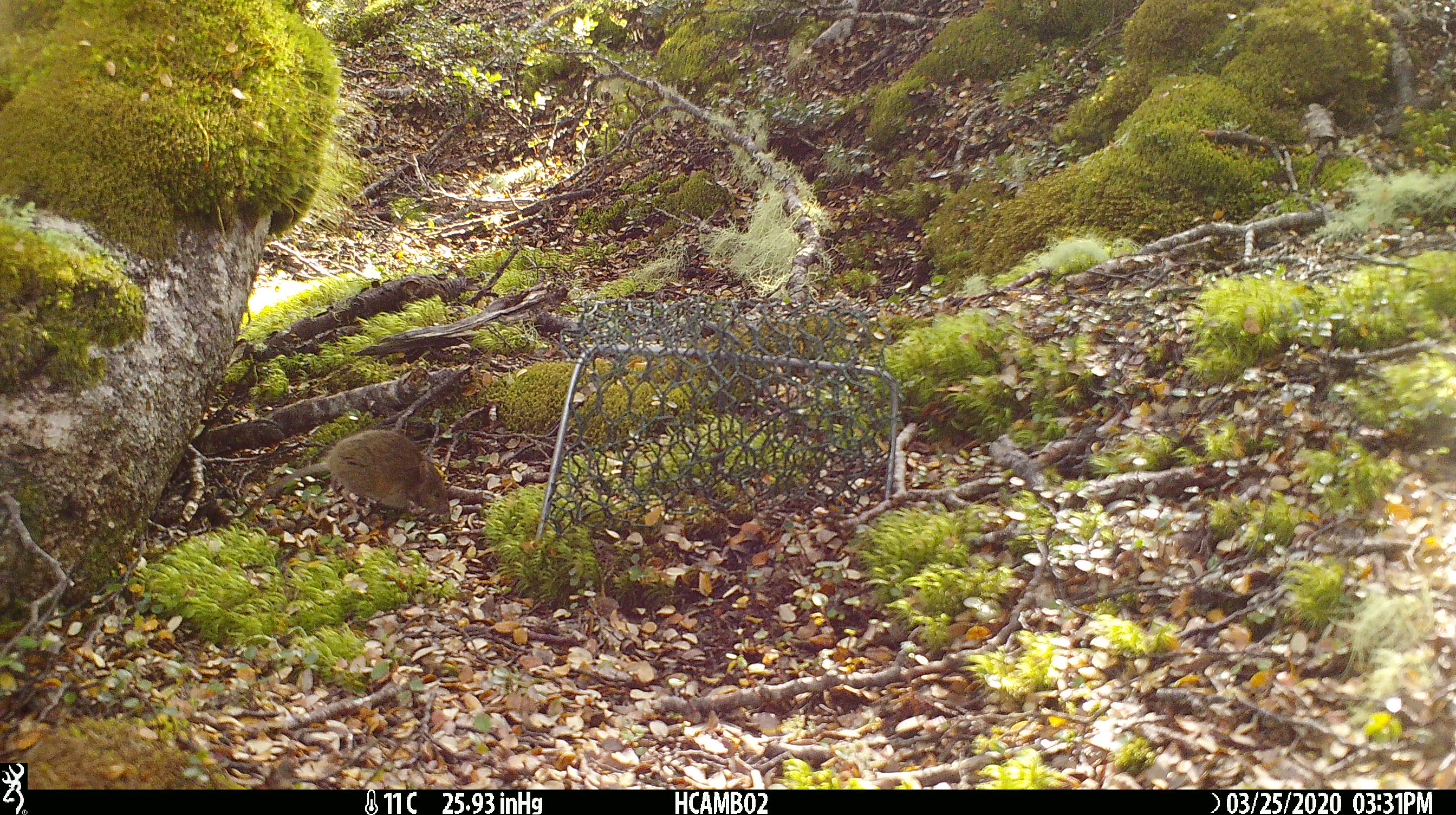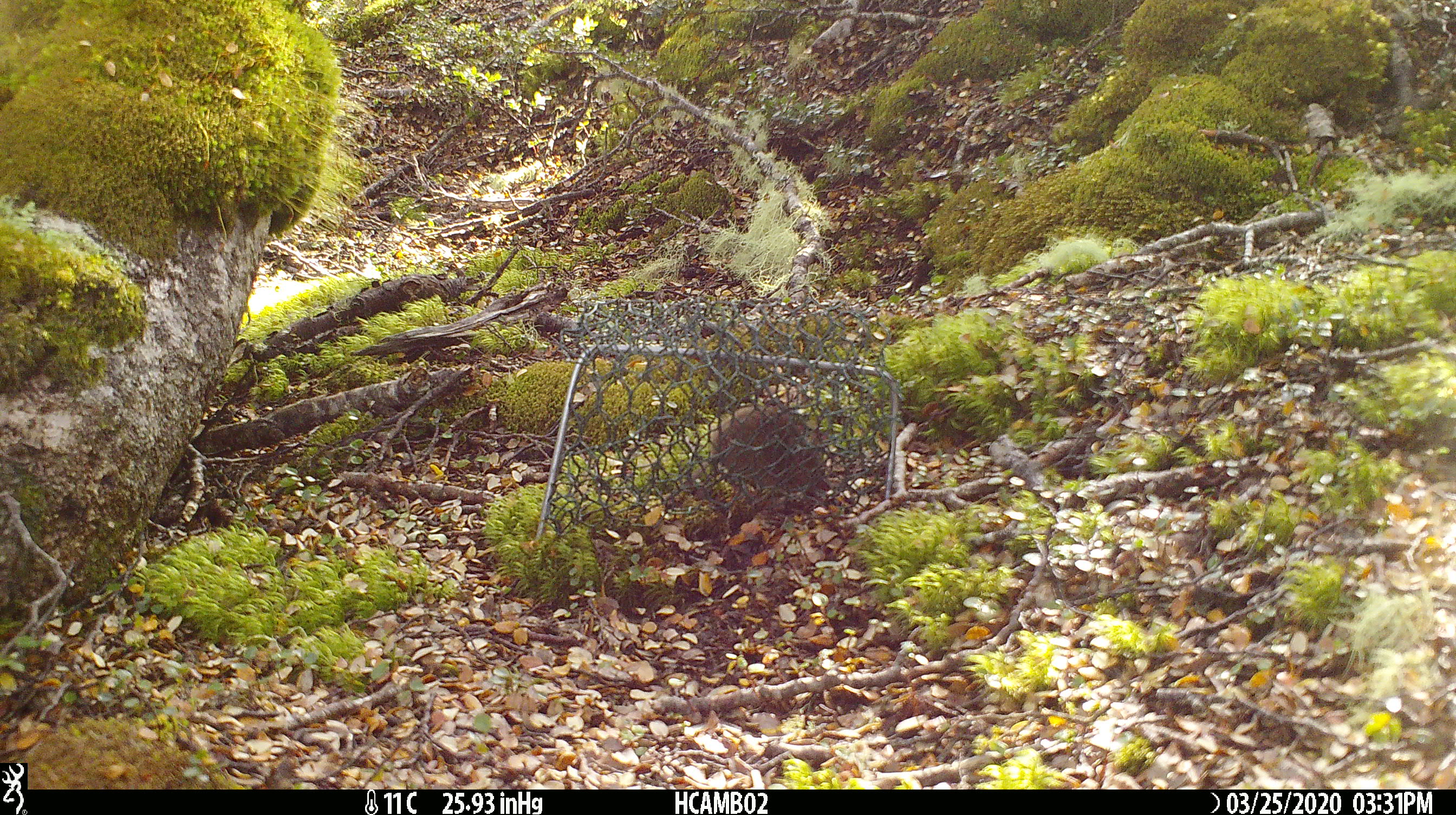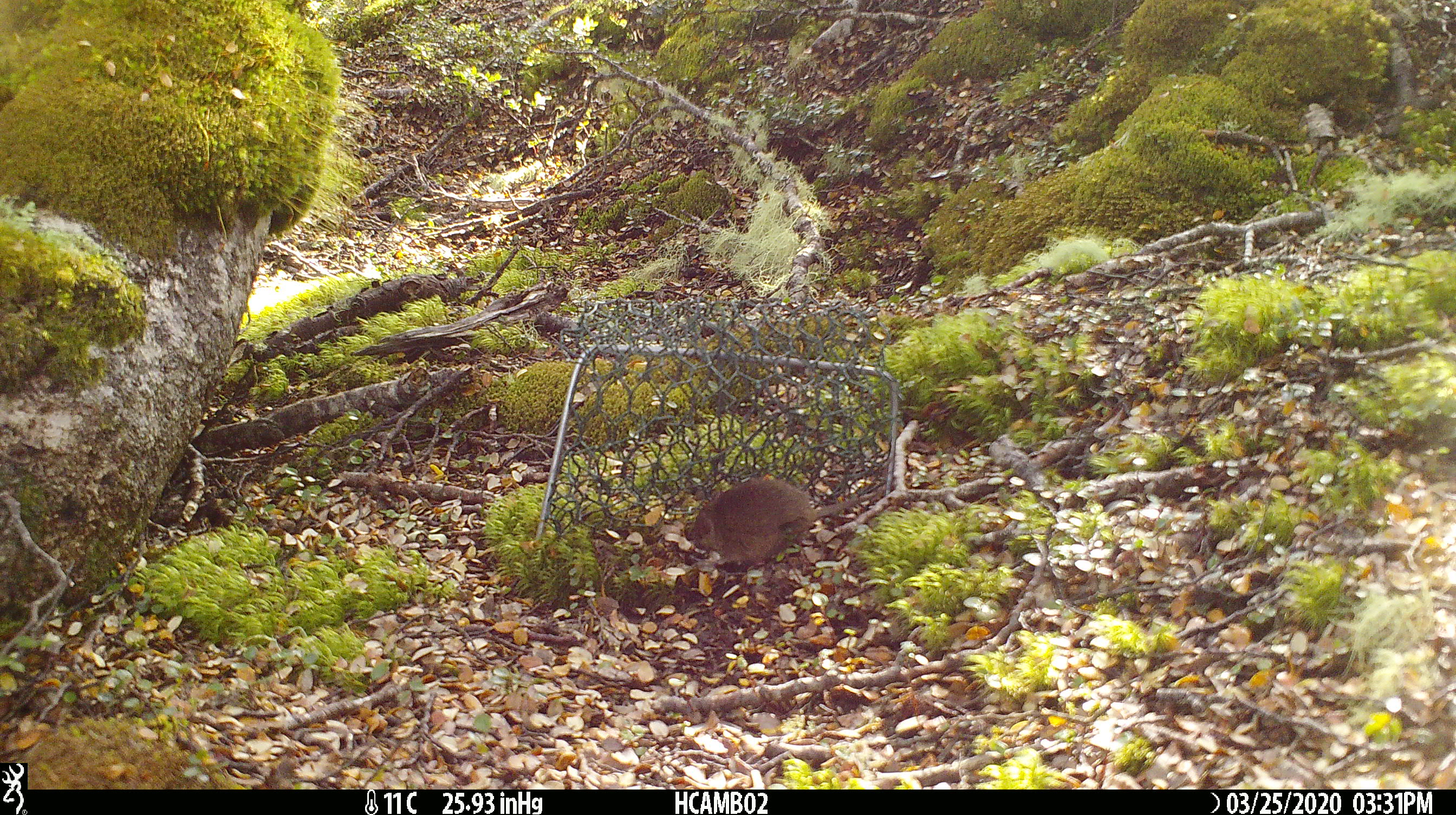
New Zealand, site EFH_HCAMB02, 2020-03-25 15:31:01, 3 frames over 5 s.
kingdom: Animalia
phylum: Chordata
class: Mammalia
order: Rodentia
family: Muridae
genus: Mus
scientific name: Mus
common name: mouse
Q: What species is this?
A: Mouse (Mus).